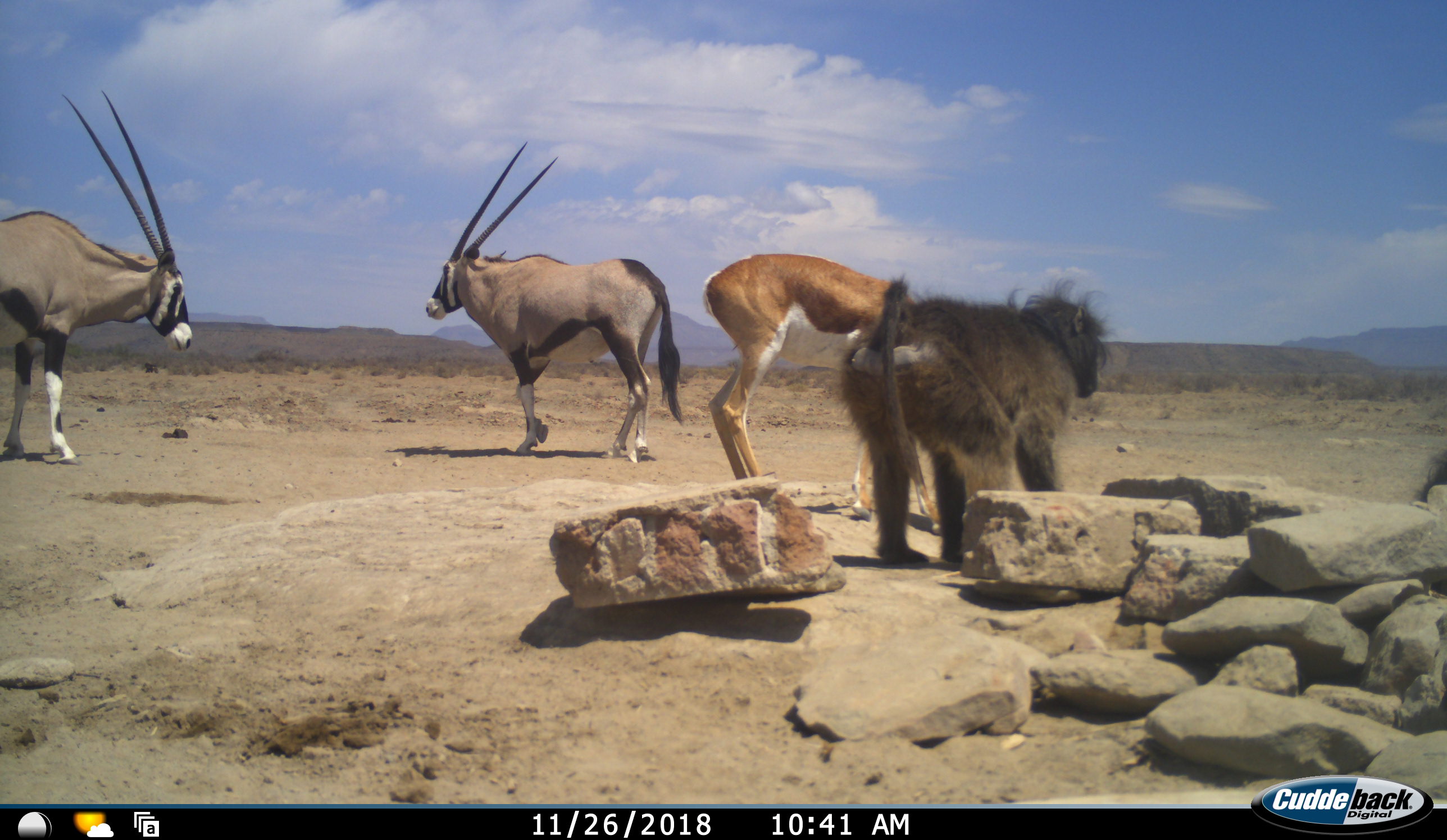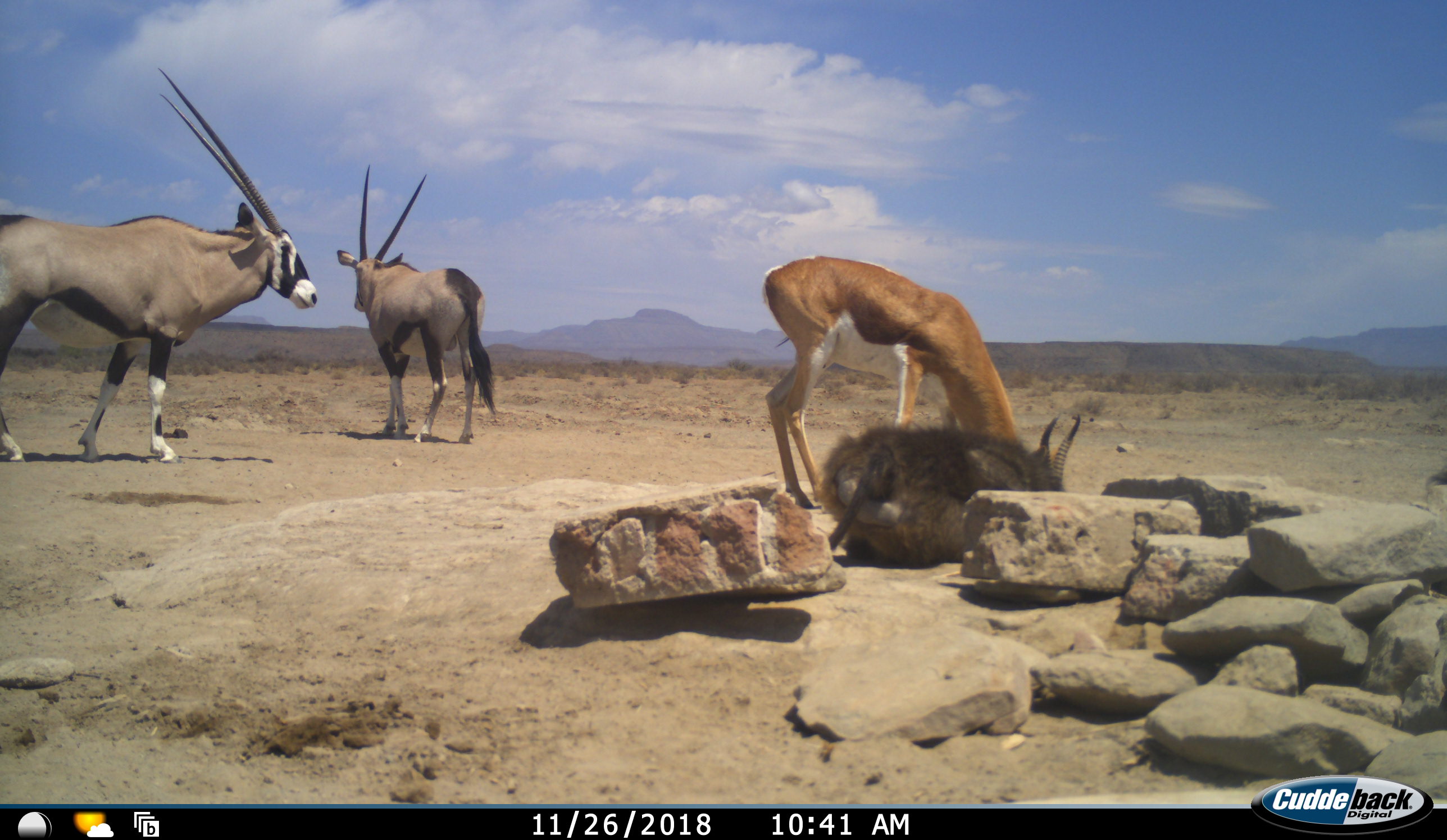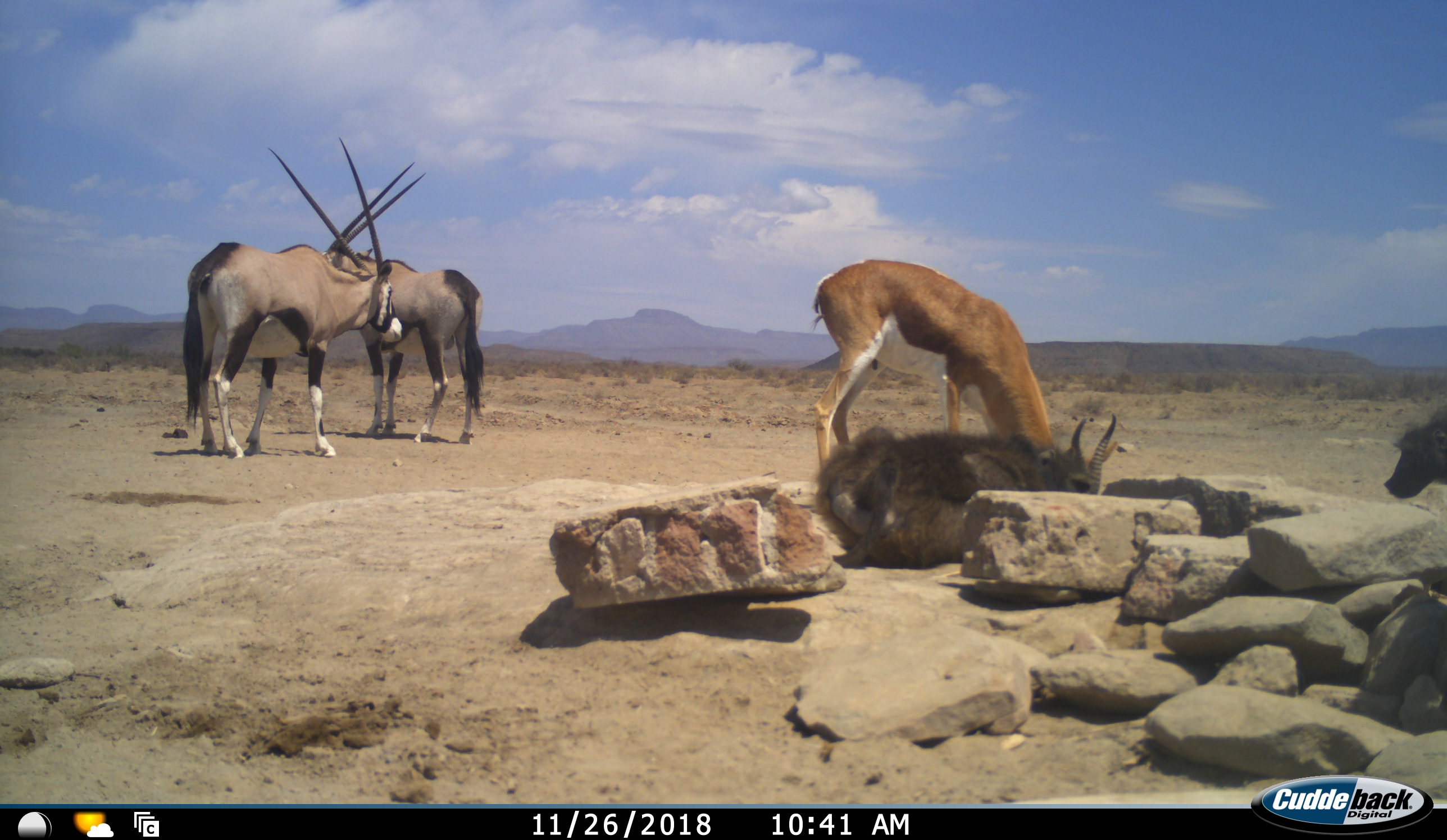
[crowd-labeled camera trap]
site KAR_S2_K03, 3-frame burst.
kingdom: Animalia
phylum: Chordata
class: Mammalia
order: Primates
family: Cercopithecidae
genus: Papio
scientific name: Papio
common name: baboon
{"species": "baboon (Papio)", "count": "2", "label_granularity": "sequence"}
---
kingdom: Animalia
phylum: Chordata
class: Mammalia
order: Artiodactyla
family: Bovidae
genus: Oryx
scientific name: Oryx gazella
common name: gemsbok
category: oryx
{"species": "oryx (gemsbok) (Oryx gazella)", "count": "2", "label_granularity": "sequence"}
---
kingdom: Animalia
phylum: Chordata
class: Mammalia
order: Artiodactyla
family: Bovidae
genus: Antidorcas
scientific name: Antidorcas marsupialis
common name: springbok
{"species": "springbok (Antidorcas marsupialis)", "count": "1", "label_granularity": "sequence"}